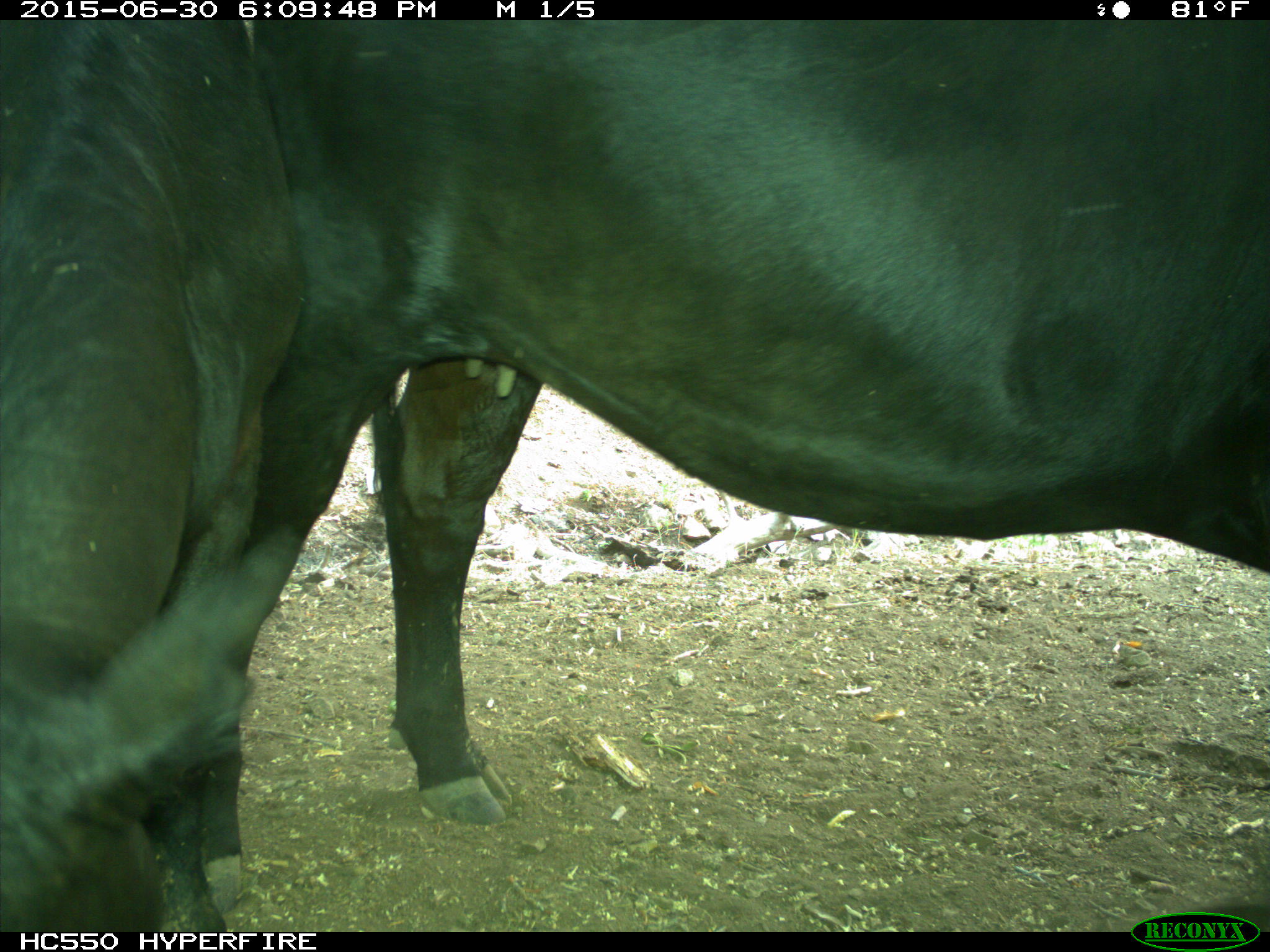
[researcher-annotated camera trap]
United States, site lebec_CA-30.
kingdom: Animalia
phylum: Chordata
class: Mammalia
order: Artiodactyla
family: Bovidae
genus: Bos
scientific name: Bos taurus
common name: domestic cow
Bos taurus (domestic cow).